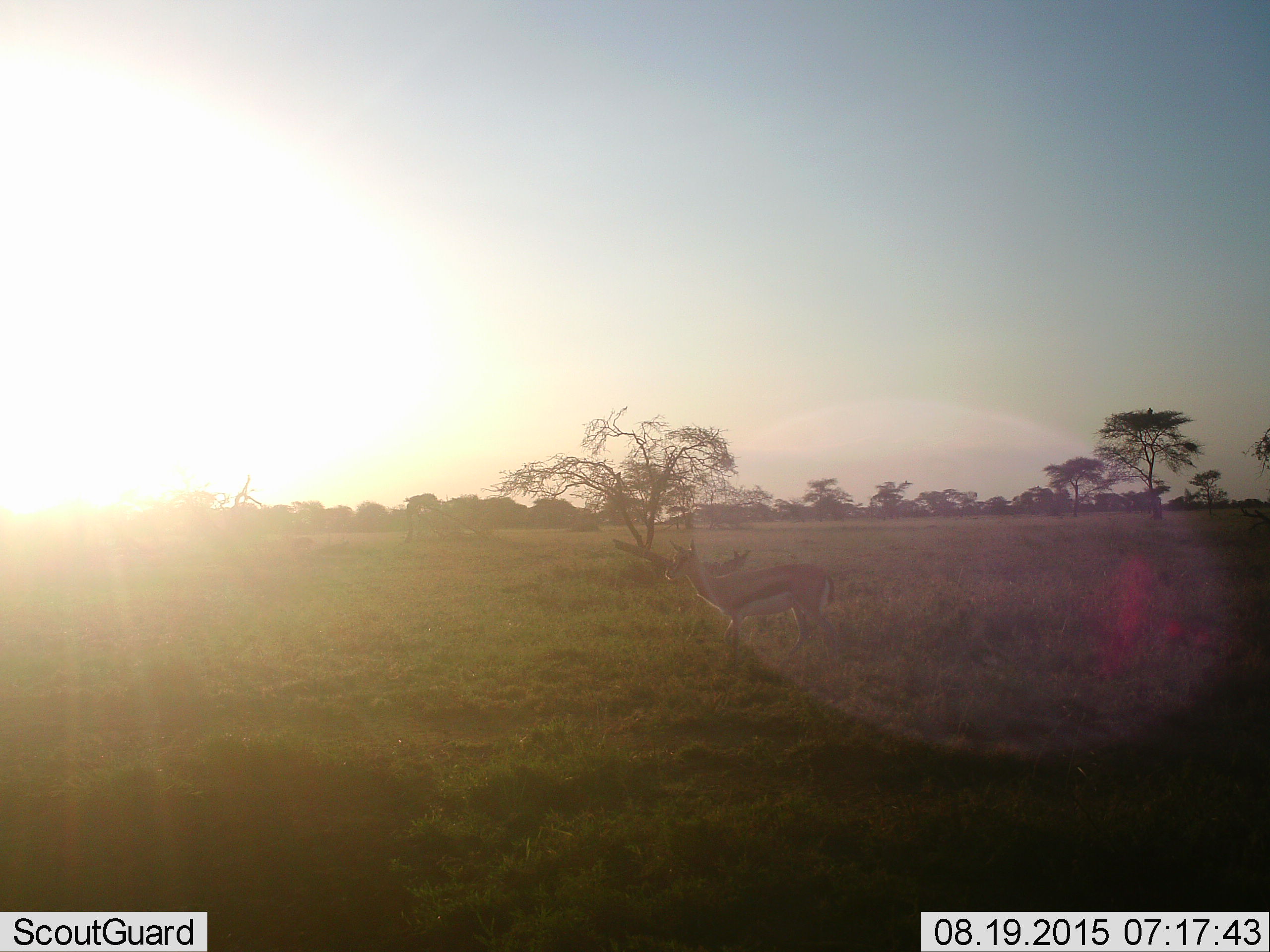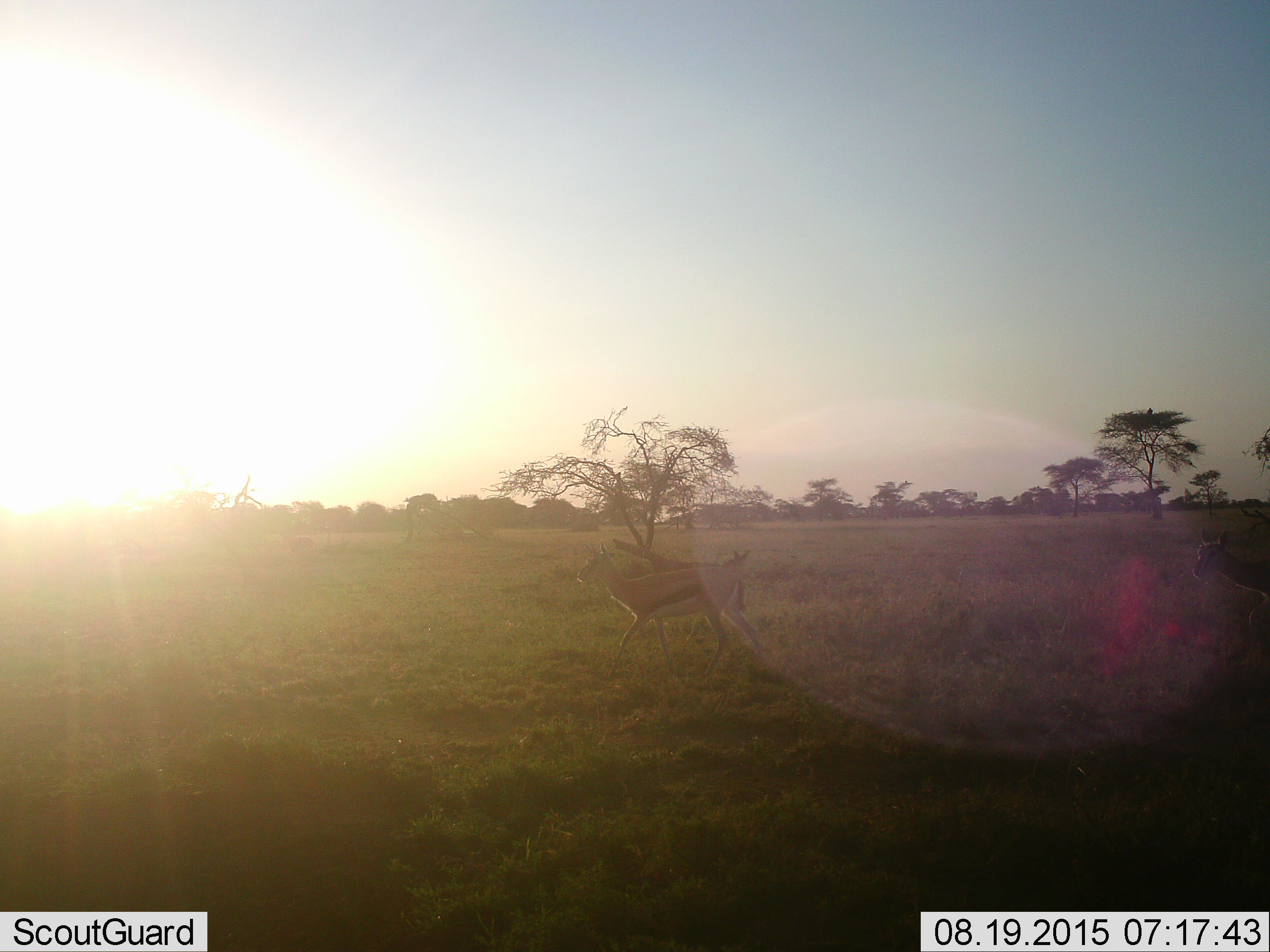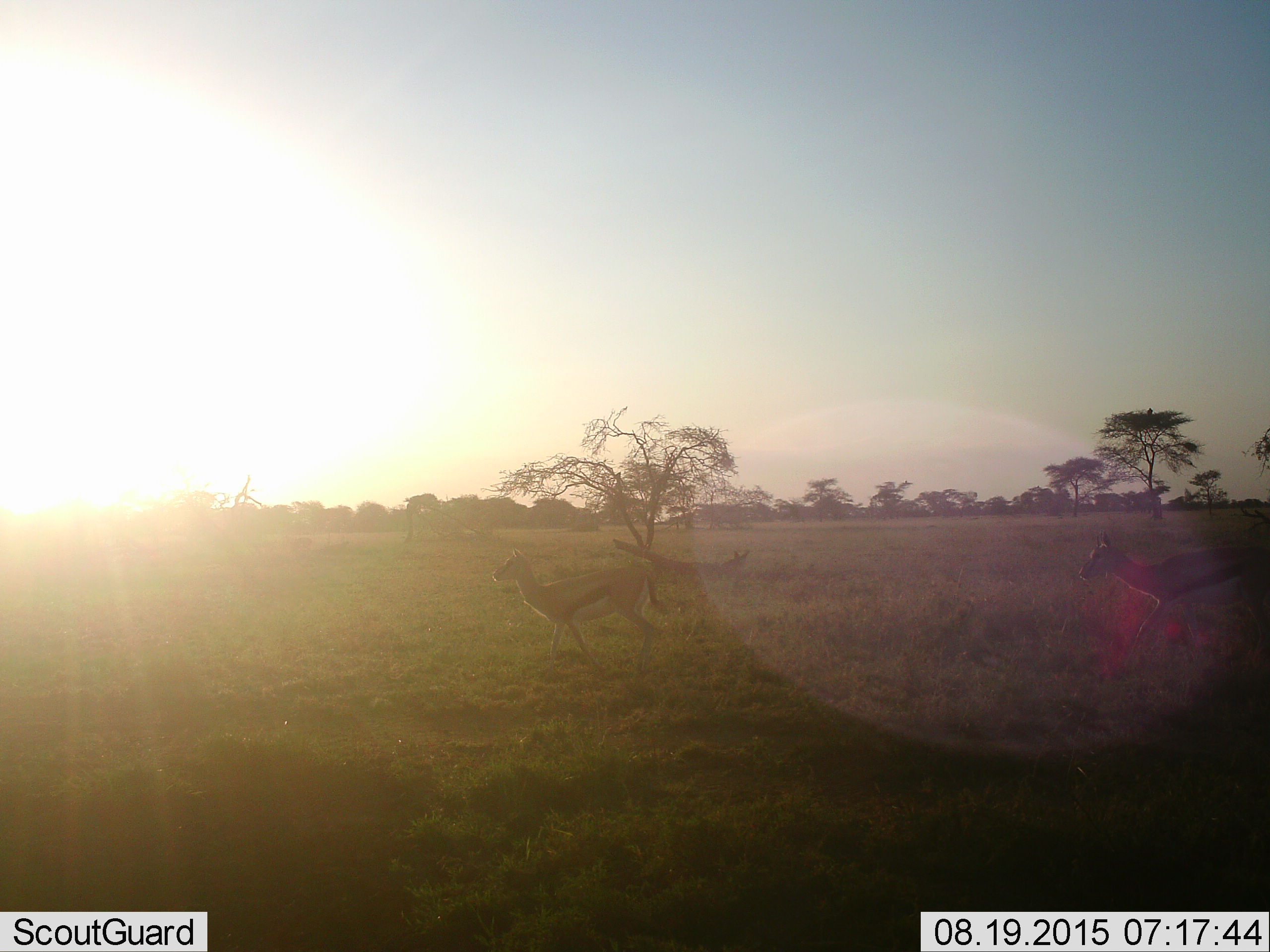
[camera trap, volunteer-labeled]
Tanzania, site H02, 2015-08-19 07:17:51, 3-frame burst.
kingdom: Animalia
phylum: Chordata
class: Mammalia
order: Artiodactyla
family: Bovidae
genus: Eudorcas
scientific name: Eudorcas thomsonii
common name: thomson's gazelle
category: gazellethomsons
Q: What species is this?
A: Gazellethomsons (thomson's gazelle) (Eudorcas thomsonii).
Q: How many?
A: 2.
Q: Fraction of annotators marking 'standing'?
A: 40%.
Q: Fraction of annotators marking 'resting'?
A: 0%.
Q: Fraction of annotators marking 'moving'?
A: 70%.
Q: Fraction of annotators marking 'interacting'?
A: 0%.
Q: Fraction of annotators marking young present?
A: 0%.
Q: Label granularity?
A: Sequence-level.